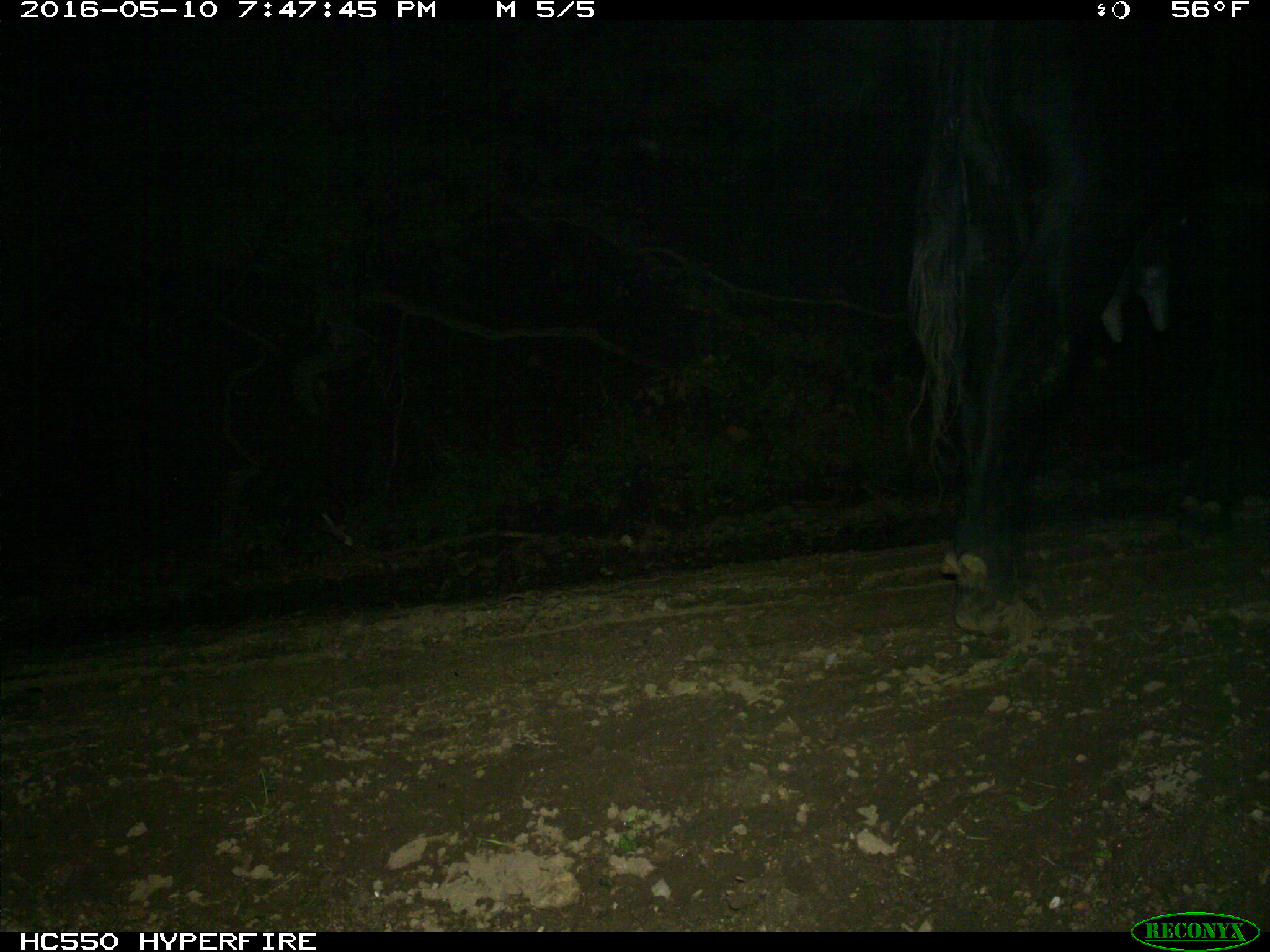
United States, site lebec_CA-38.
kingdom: Animalia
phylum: Chordata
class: Mammalia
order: Artiodactyla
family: Bovidae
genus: Bos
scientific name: Bos taurus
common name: domestic cow